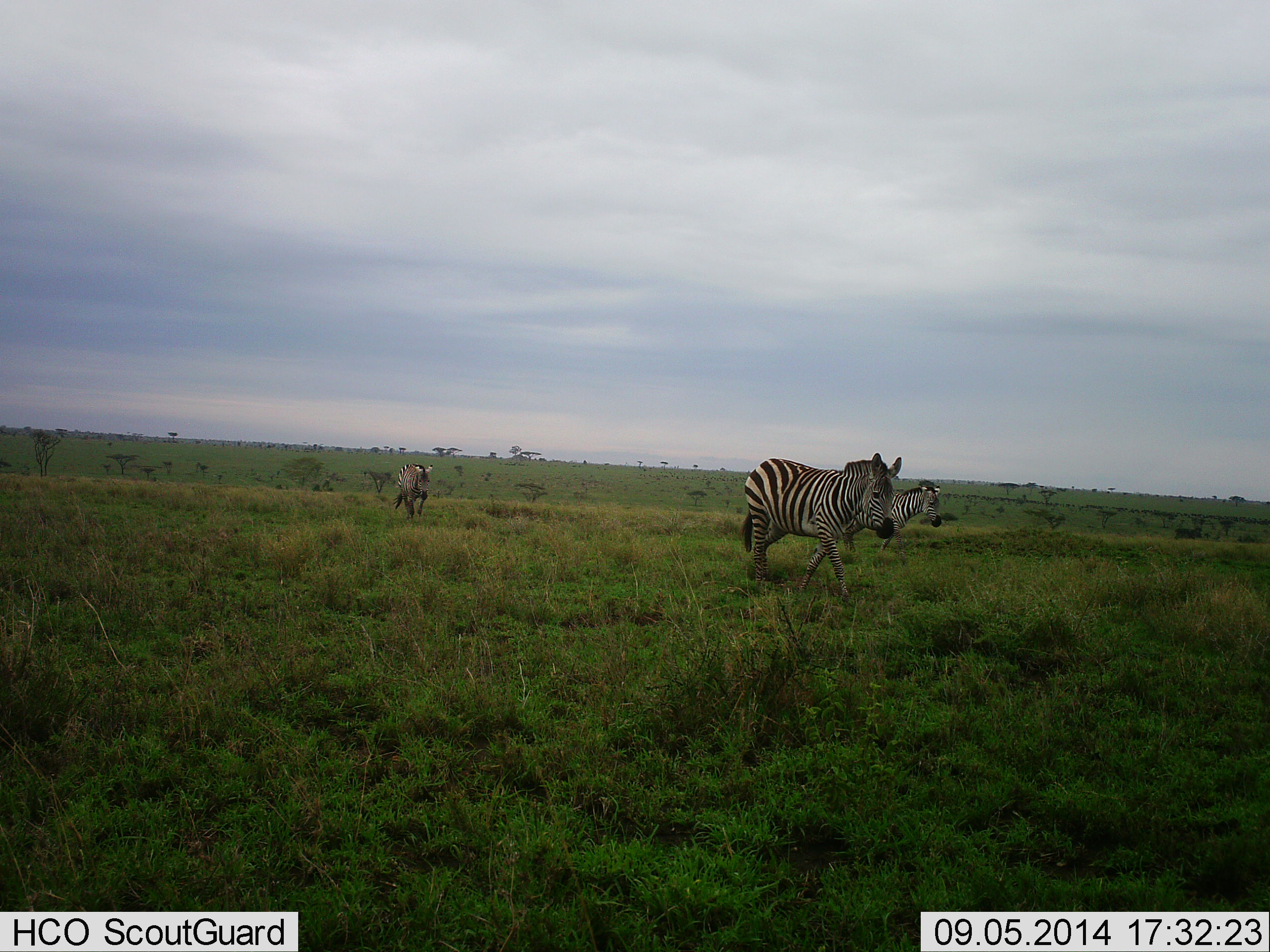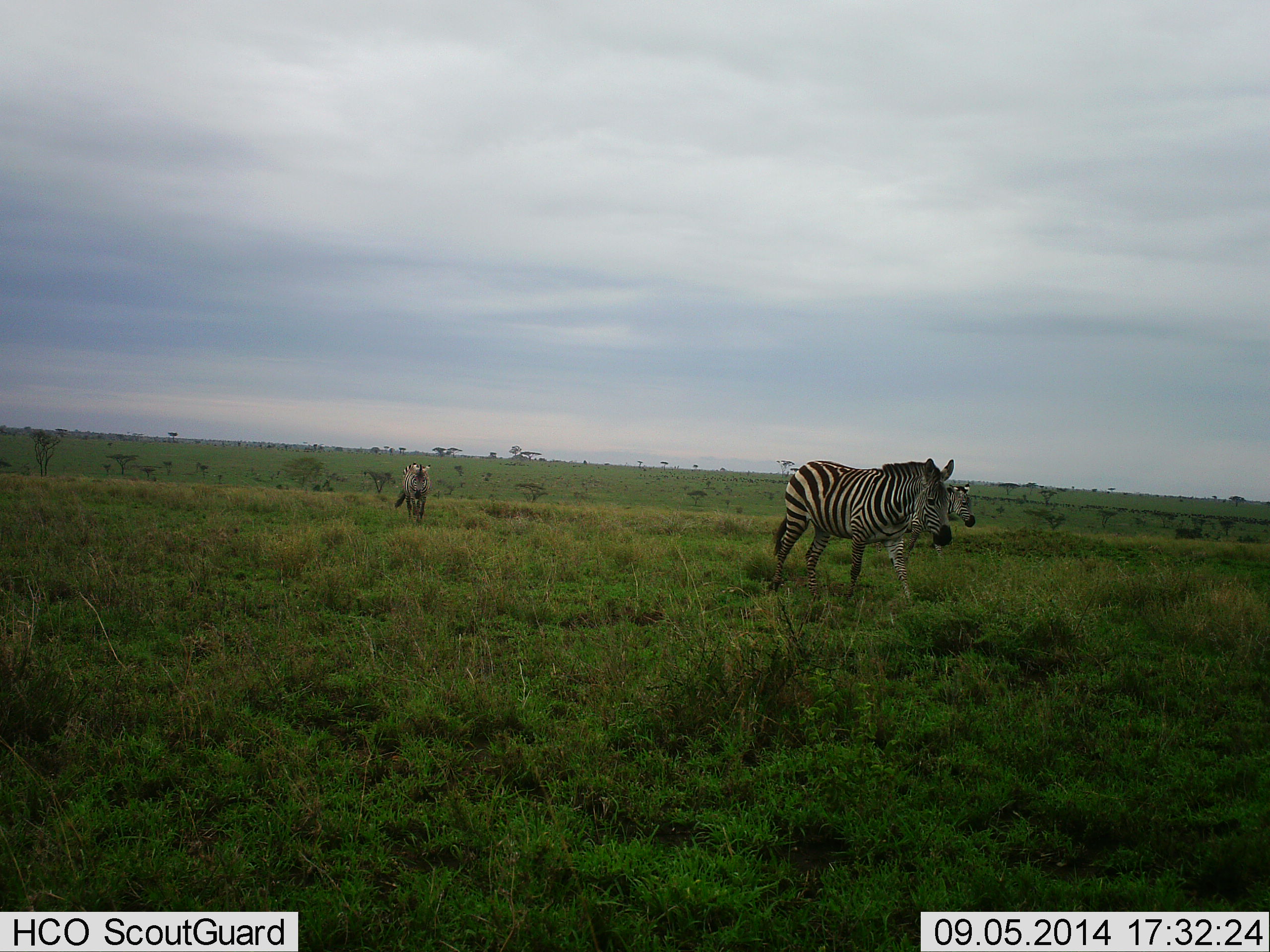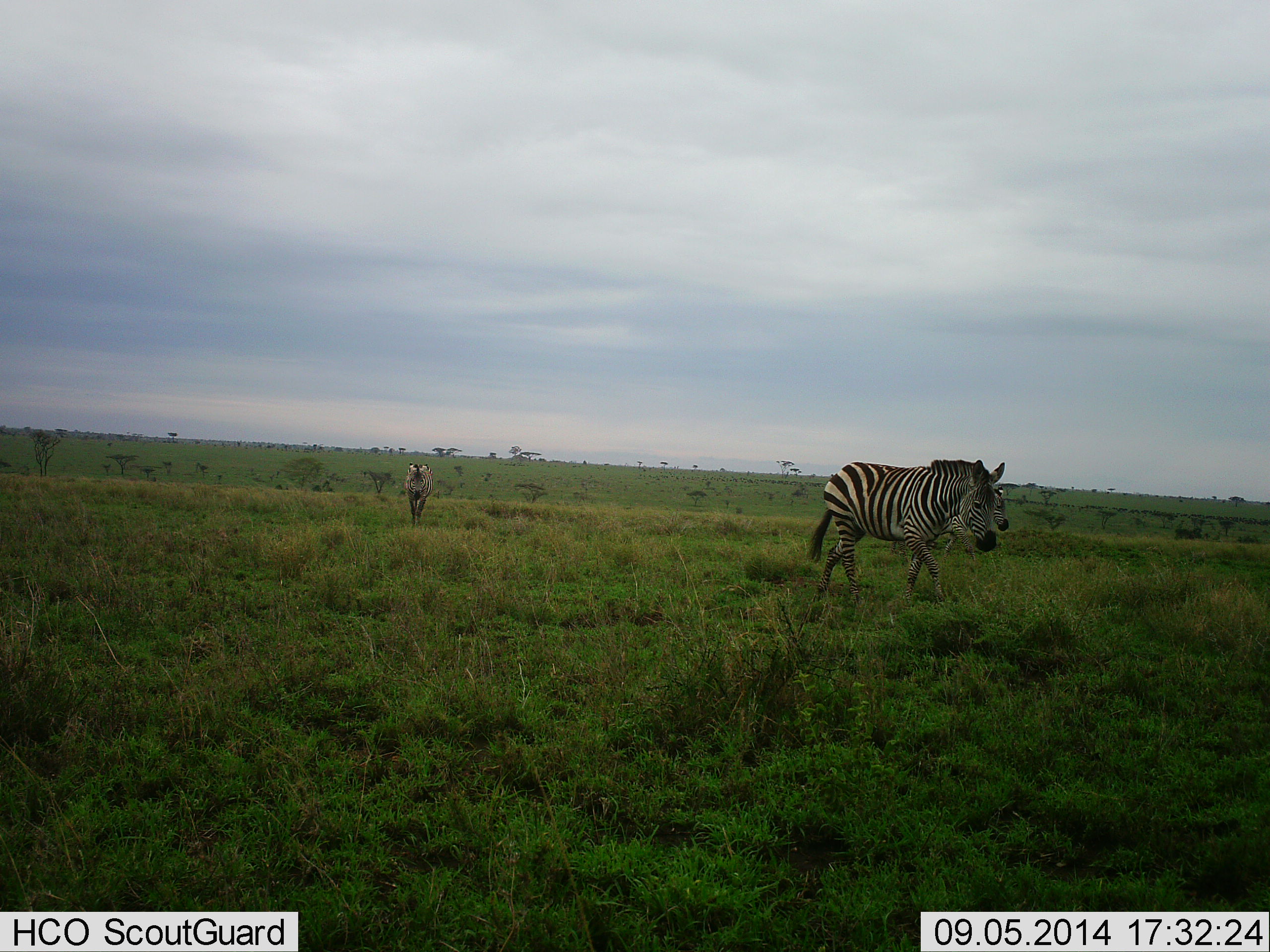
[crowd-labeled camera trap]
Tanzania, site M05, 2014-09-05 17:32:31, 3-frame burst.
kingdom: Animalia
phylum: Chordata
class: Mammalia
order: Perissodactyla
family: Equidae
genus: Equus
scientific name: Equus quagga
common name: plains zebra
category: zebra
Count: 3.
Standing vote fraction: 0%.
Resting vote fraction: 0%.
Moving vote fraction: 100%.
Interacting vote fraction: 9%.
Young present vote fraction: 9%.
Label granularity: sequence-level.